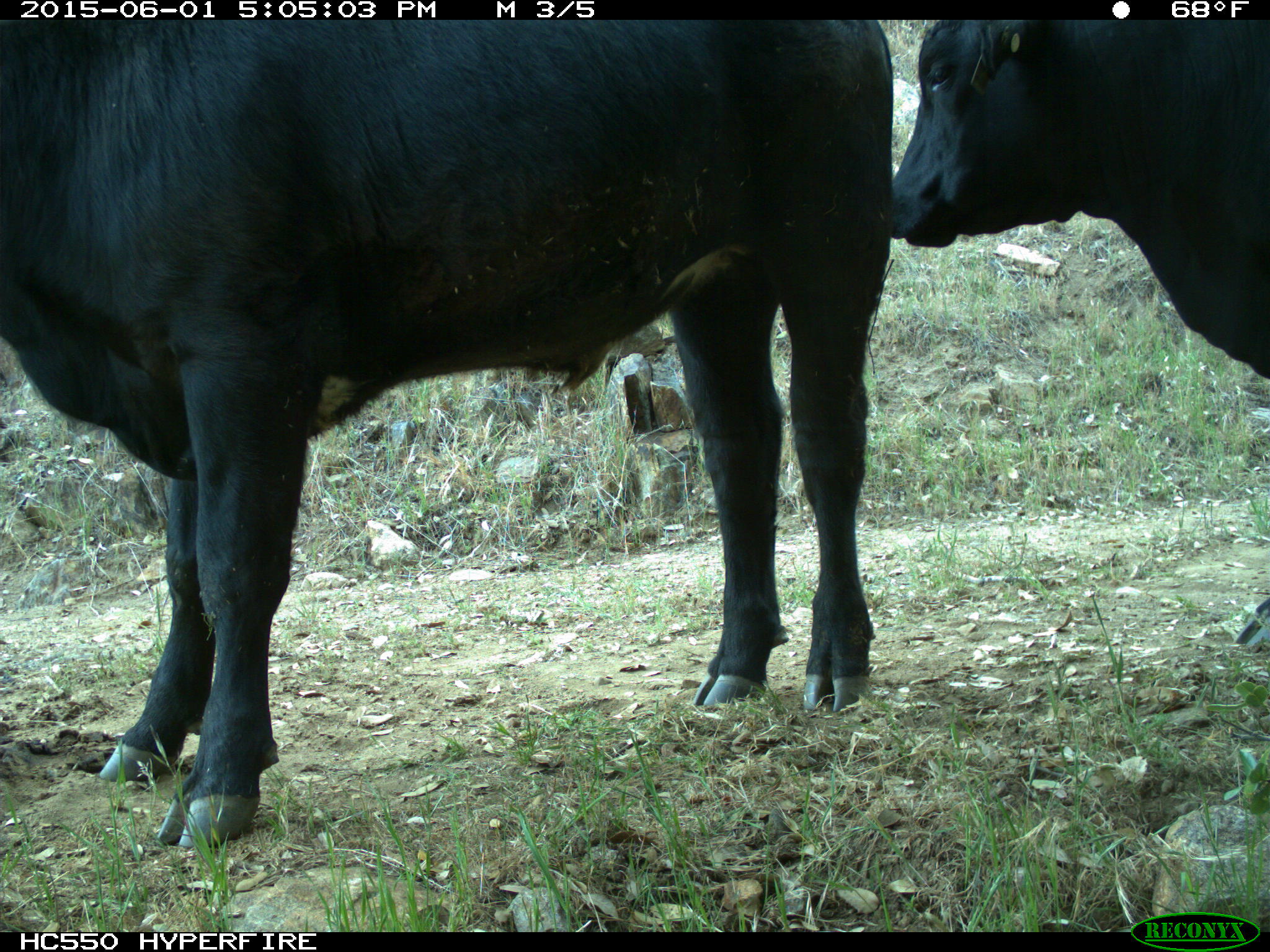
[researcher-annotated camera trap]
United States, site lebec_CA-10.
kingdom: Animalia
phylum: Chordata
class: Mammalia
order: Artiodactyla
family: Bovidae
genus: Bos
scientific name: Bos taurus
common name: domestic cow